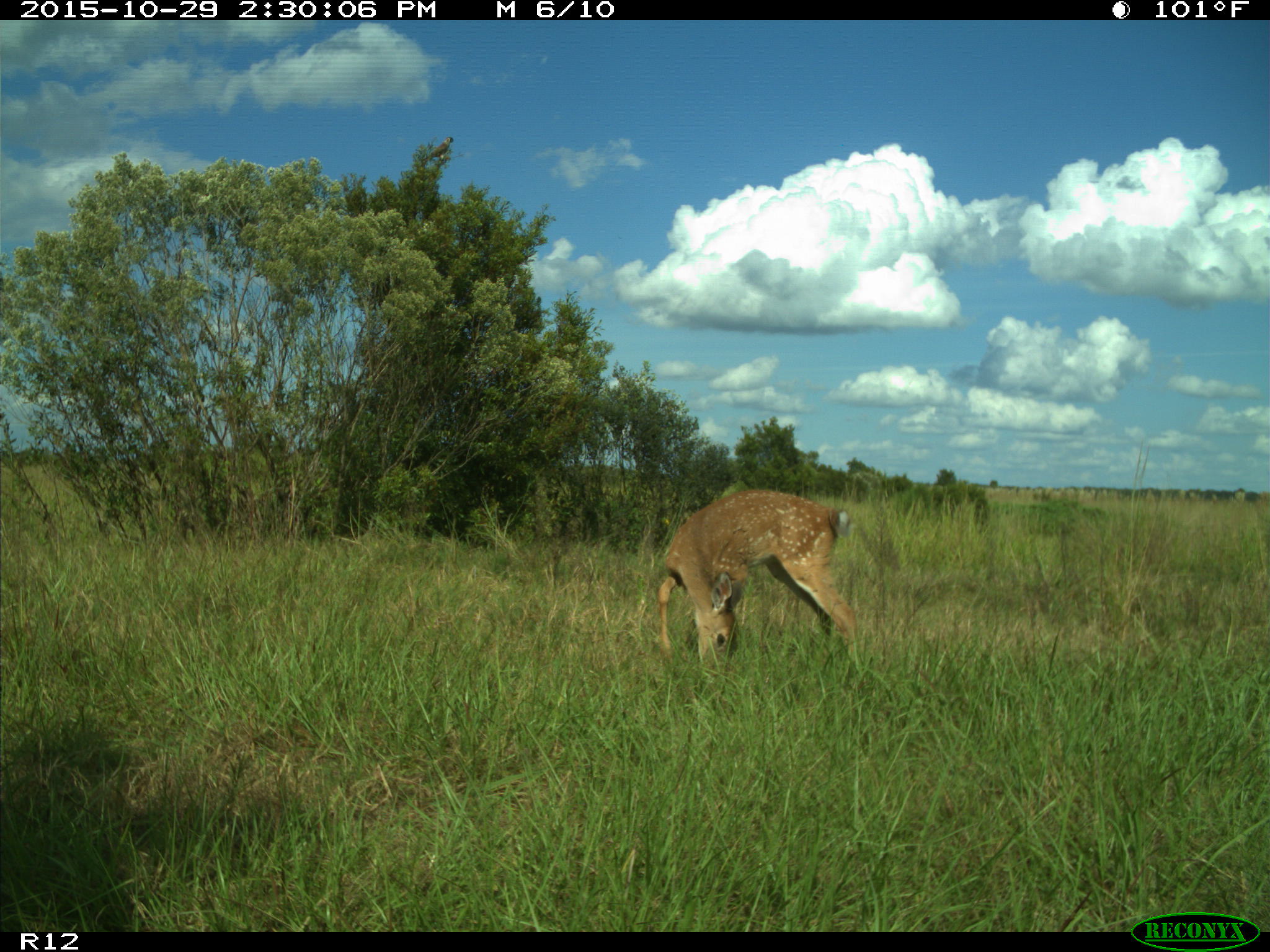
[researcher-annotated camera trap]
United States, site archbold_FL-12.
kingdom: Animalia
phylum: Chordata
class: Mammalia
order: Artiodactyla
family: Cervidae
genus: Odocoileus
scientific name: Odocoileus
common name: deer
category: unidentified deer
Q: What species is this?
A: Unidentified deer (deer) (Odocoileus).